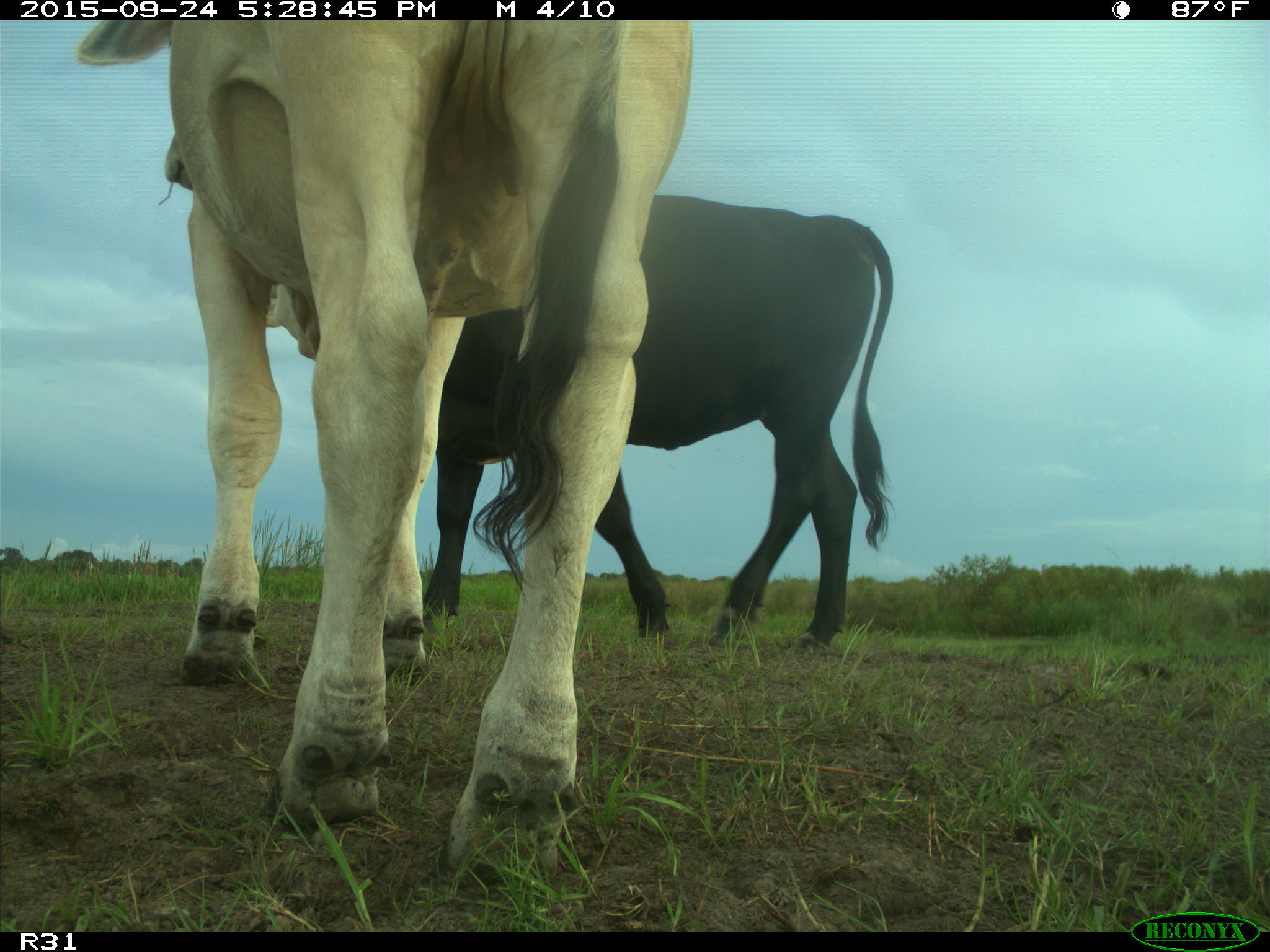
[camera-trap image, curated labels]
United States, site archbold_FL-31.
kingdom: Animalia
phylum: Chordata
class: Mammalia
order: Artiodactyla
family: Bovidae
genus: Bos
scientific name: Bos taurus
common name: domestic cow